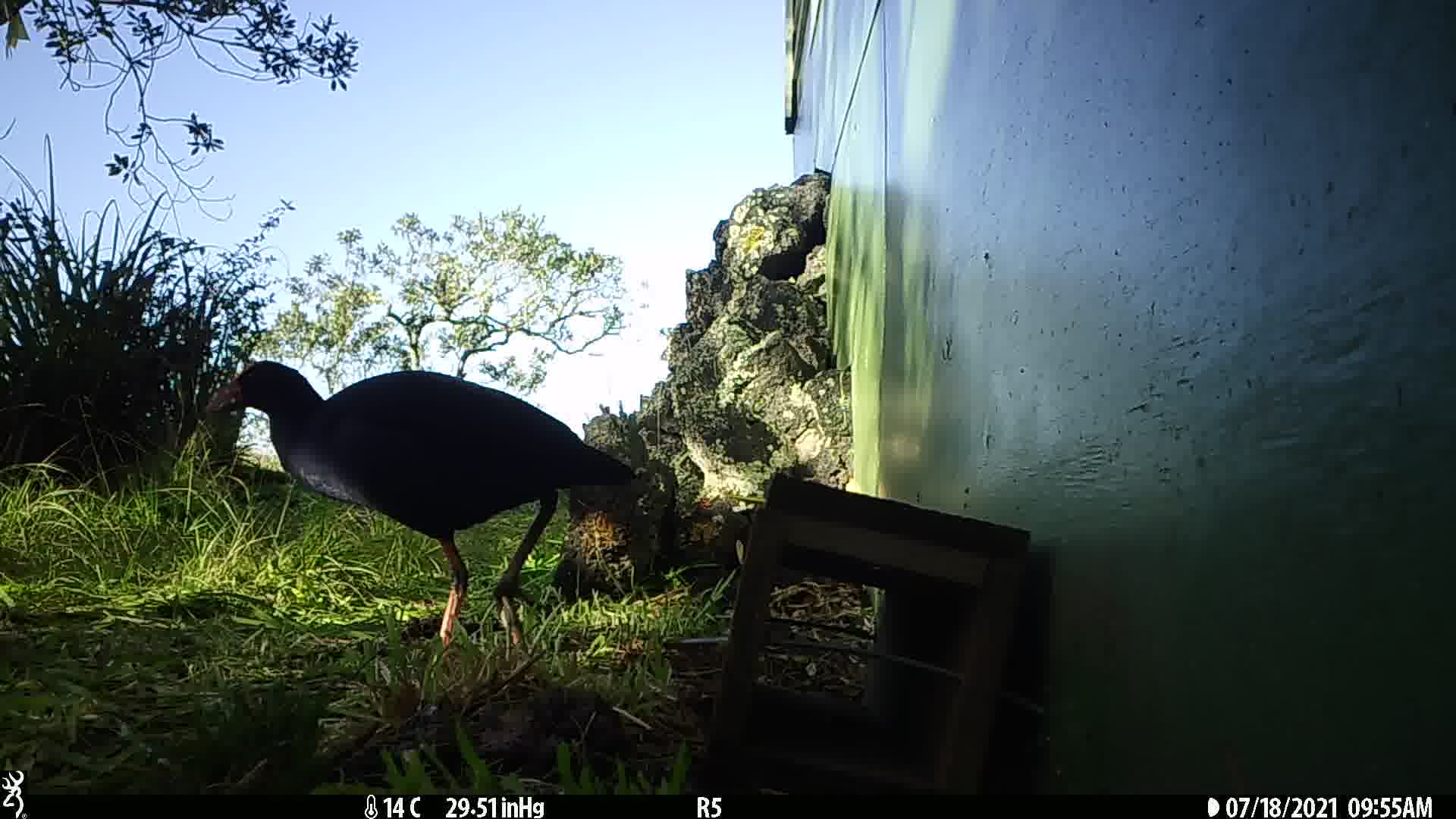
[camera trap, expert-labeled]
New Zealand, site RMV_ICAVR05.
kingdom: Animalia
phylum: Chordata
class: Aves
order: Gruiformes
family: Rallidae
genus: Porphyrio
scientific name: Porphyrio melanotus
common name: australasian swamphen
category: pukeko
Pukeko (australasian swamphen) (Porphyrio melanotus).